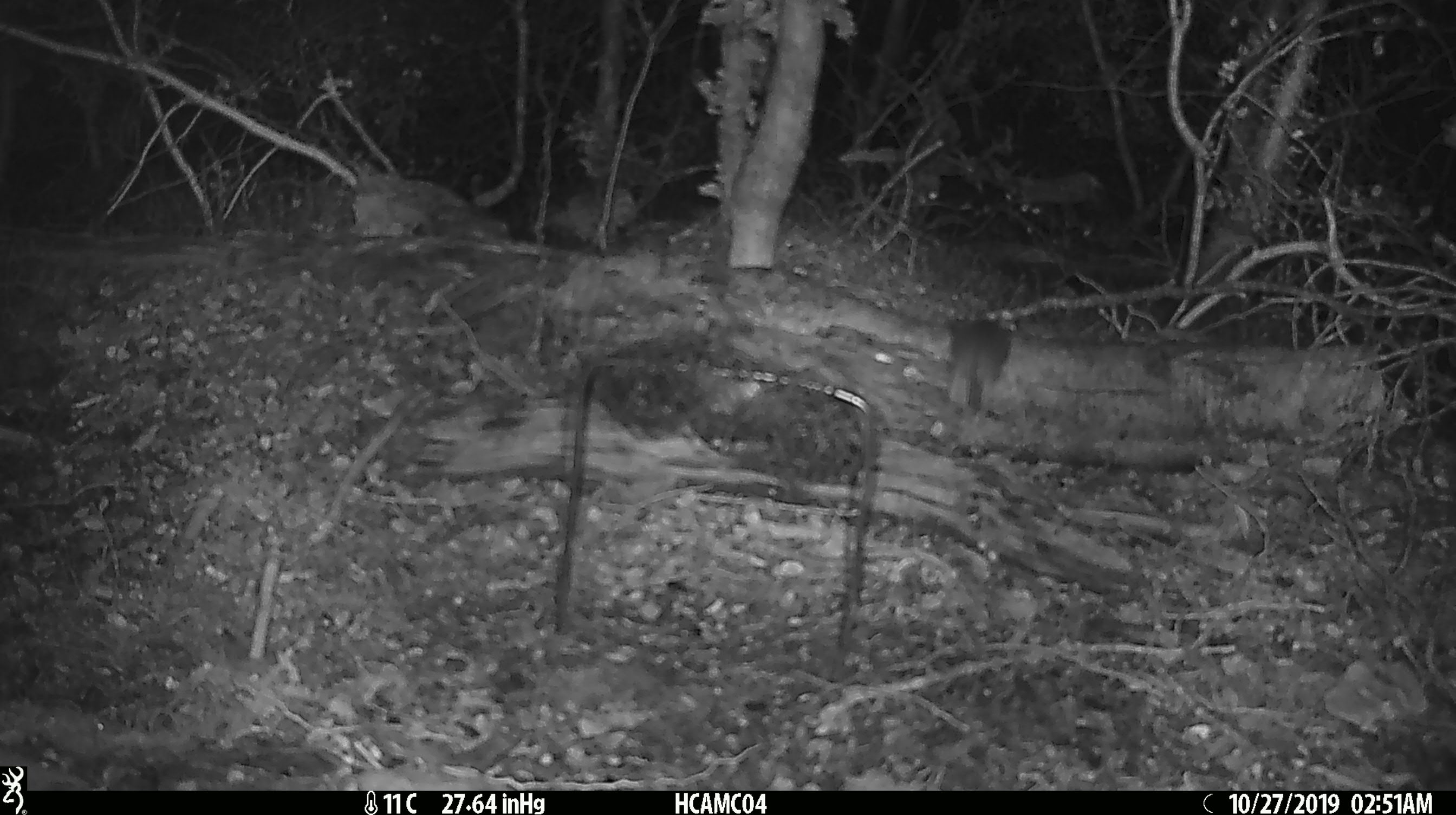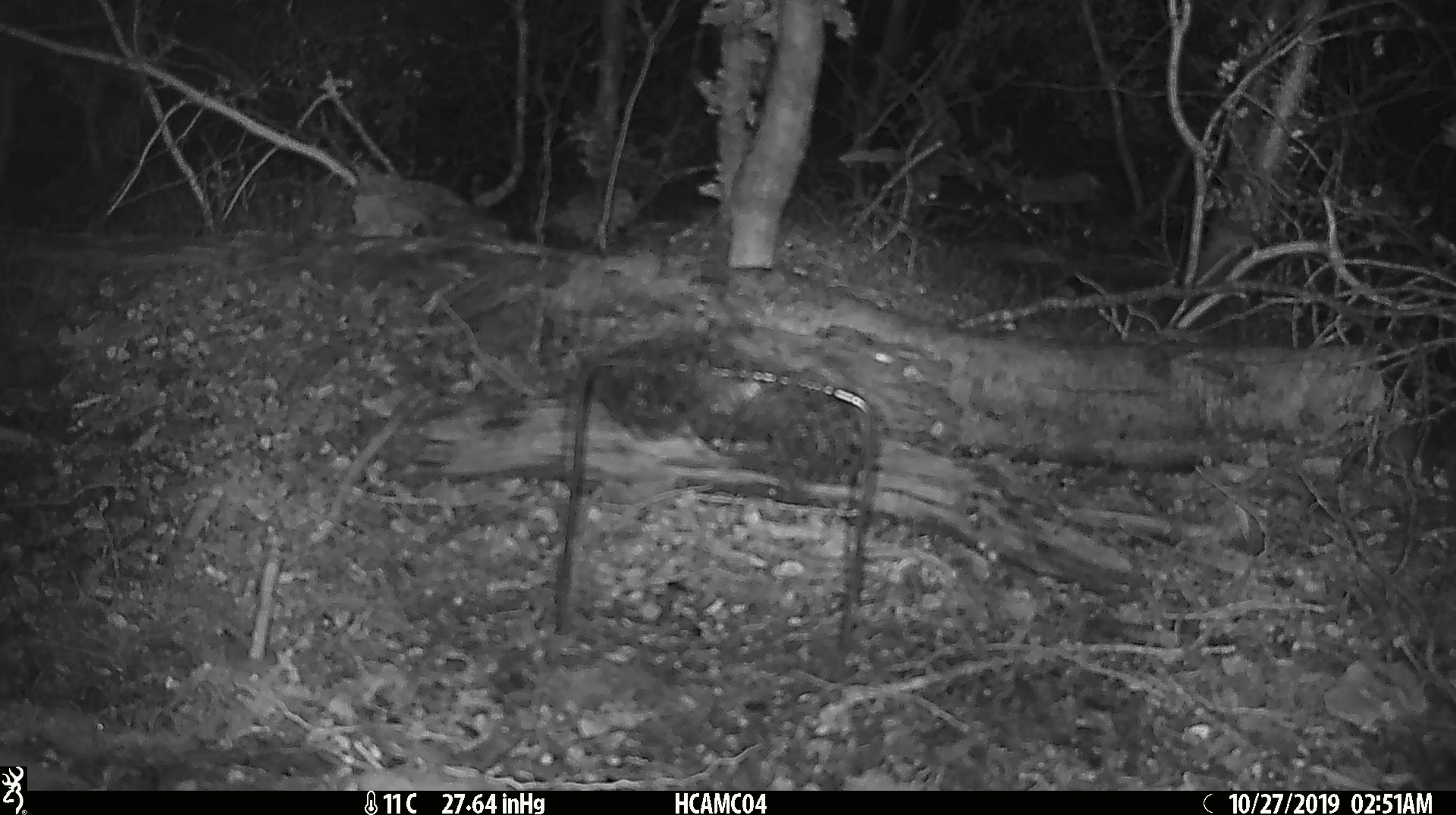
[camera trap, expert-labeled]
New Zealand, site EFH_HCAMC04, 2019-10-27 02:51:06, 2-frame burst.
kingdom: Animalia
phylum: Chordata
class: Mammalia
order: Rodentia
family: Muridae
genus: Mus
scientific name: Mus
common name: mouse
Mouse (Mus).